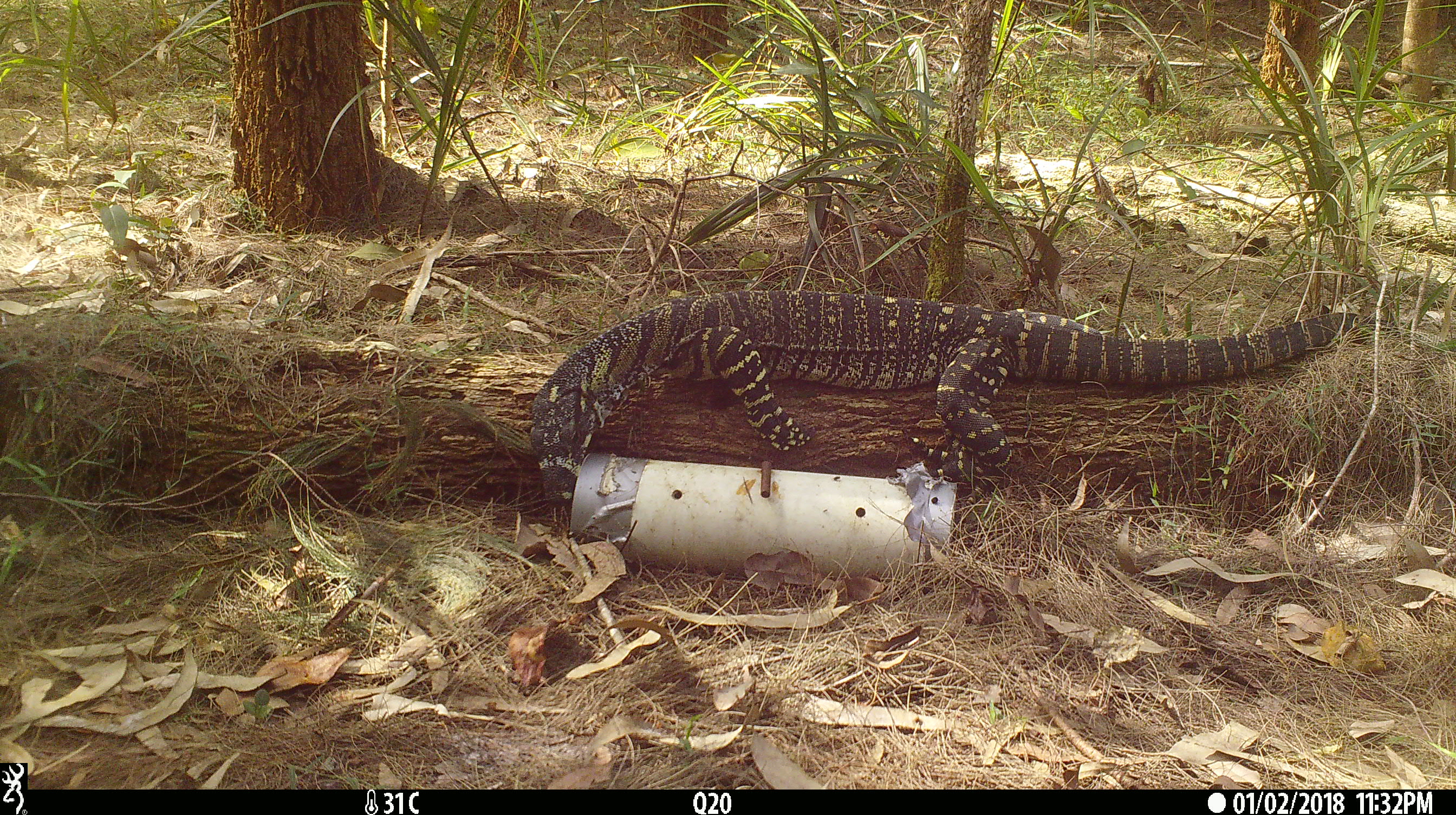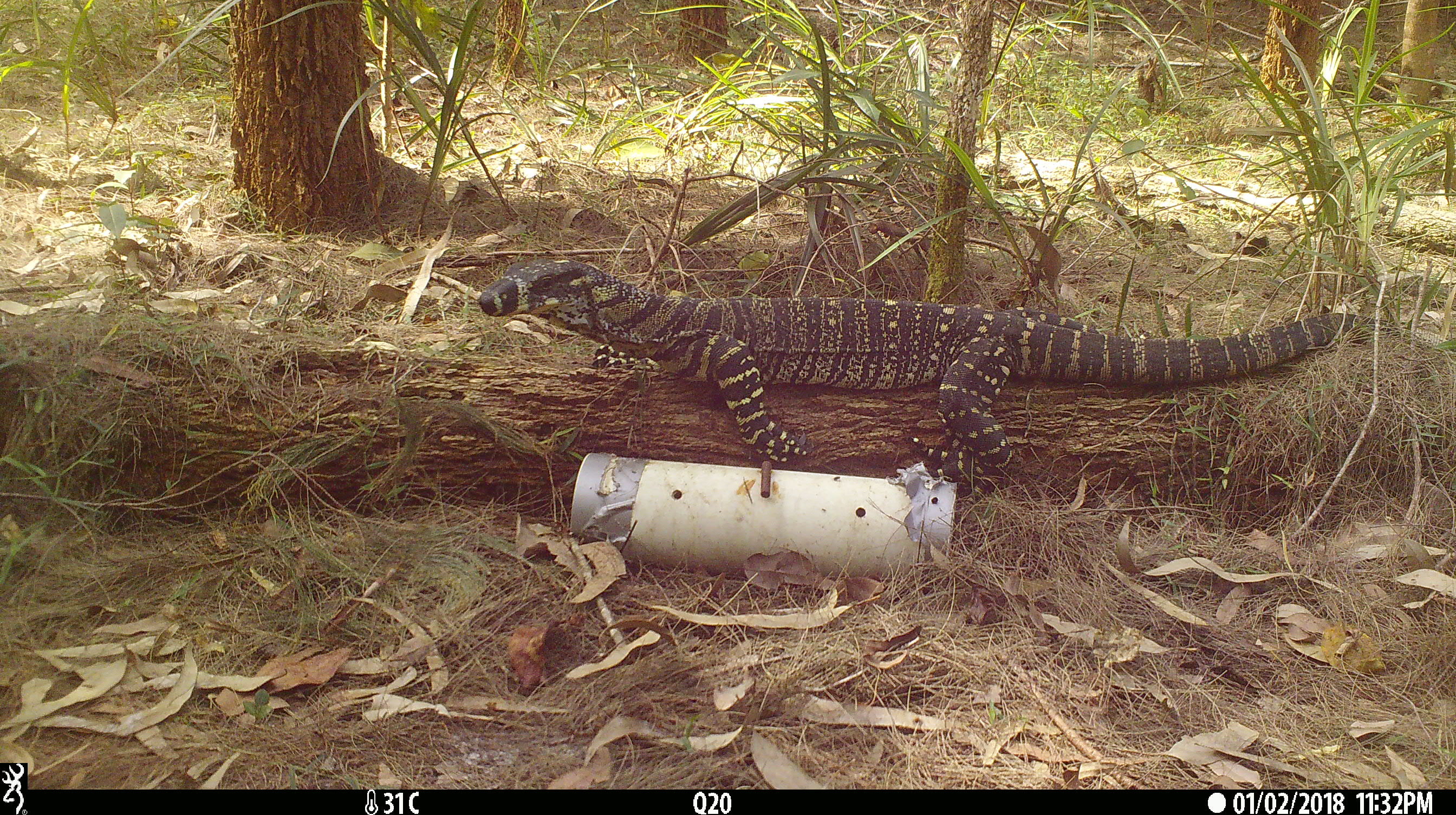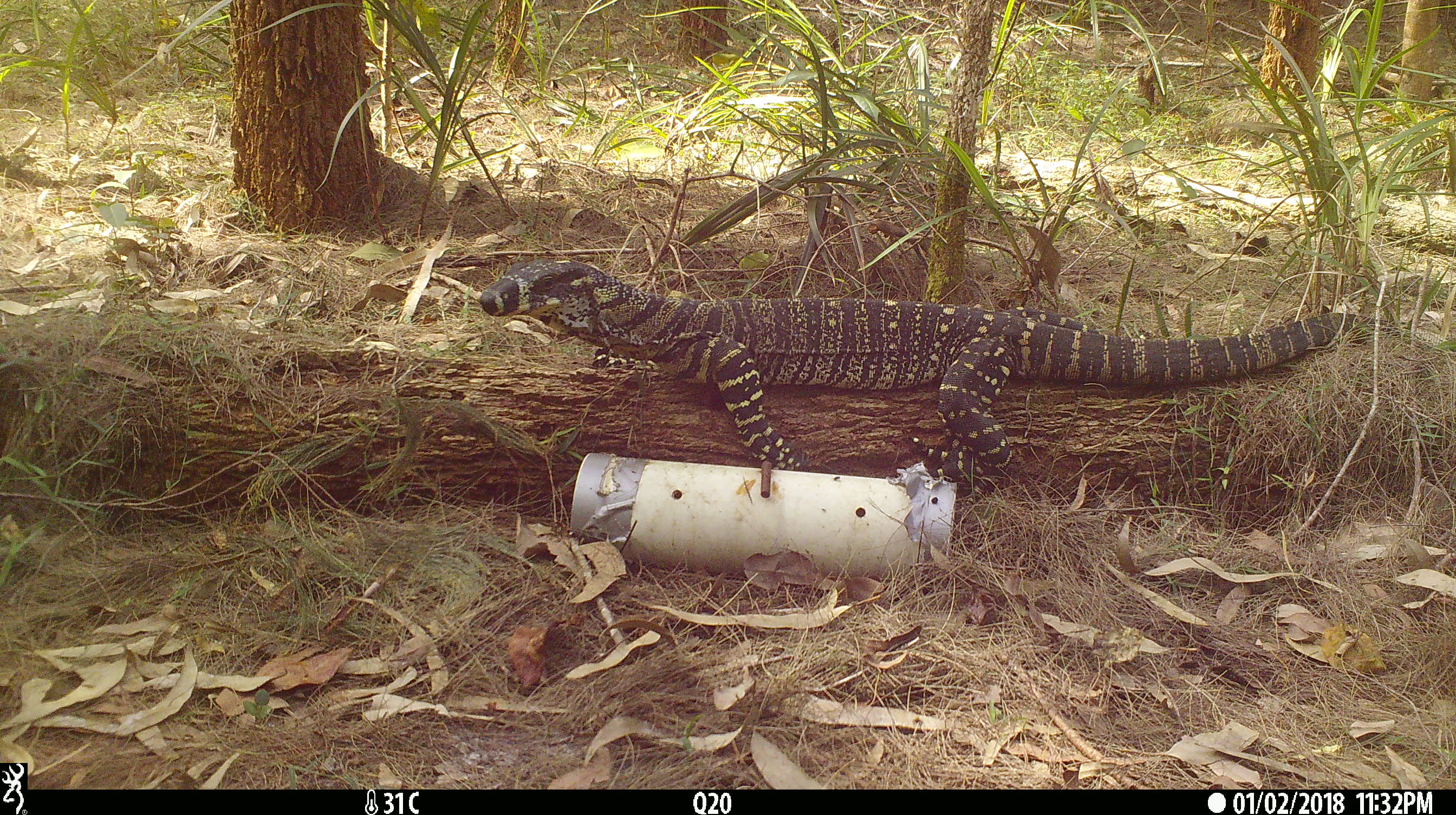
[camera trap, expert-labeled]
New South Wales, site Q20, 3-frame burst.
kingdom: Animalia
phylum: Chordata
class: Reptilia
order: Squamata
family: Varanidae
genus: Varanus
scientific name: Varanus varius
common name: lace monitor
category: goanna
Goanna (lace monitor) (Varanus varius).